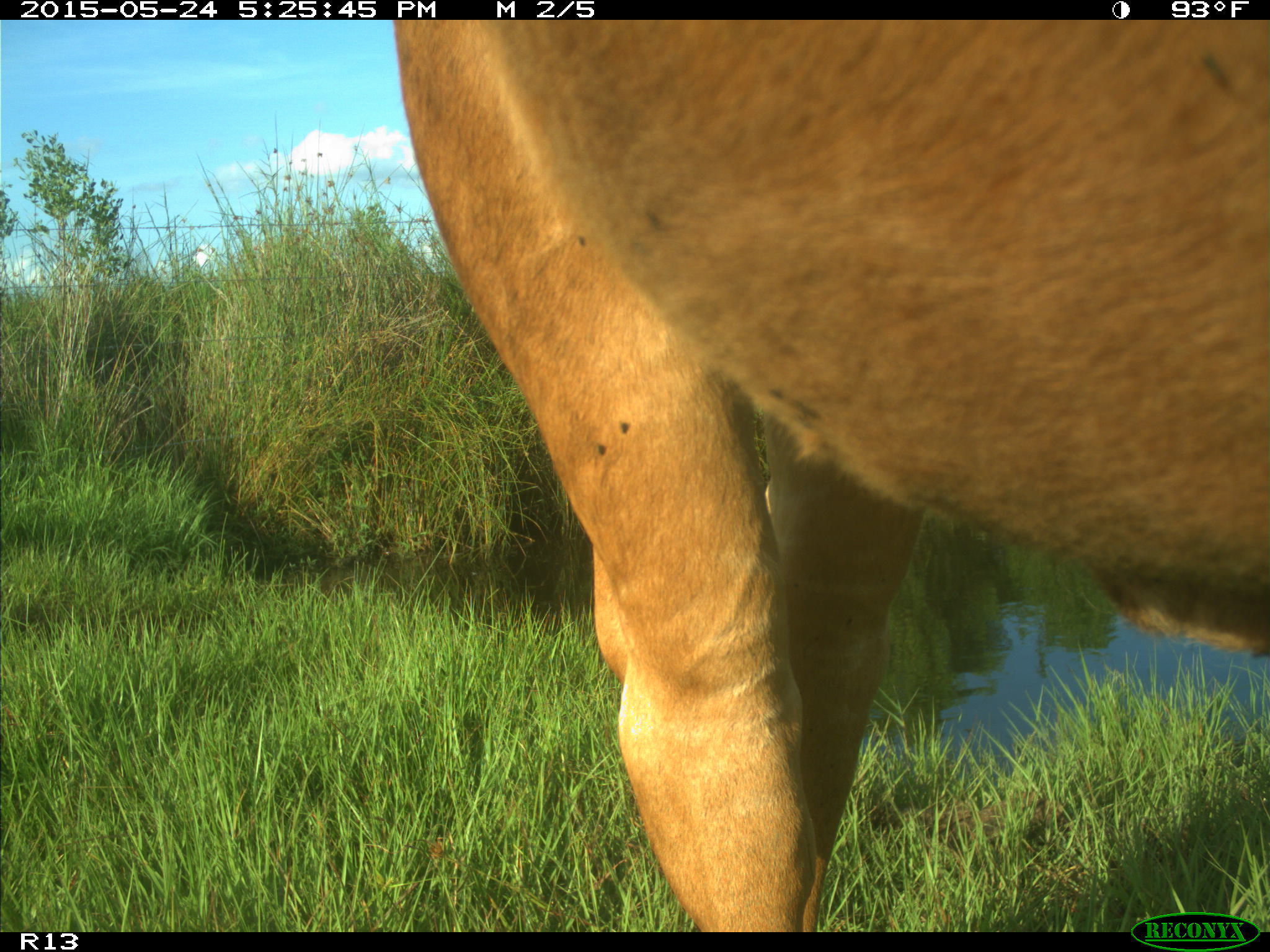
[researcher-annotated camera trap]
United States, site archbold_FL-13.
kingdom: Animalia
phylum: Chordata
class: Mammalia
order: Artiodactyla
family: Bovidae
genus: Bos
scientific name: Bos taurus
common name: domestic cow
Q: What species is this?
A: Bos taurus (domestic cow).